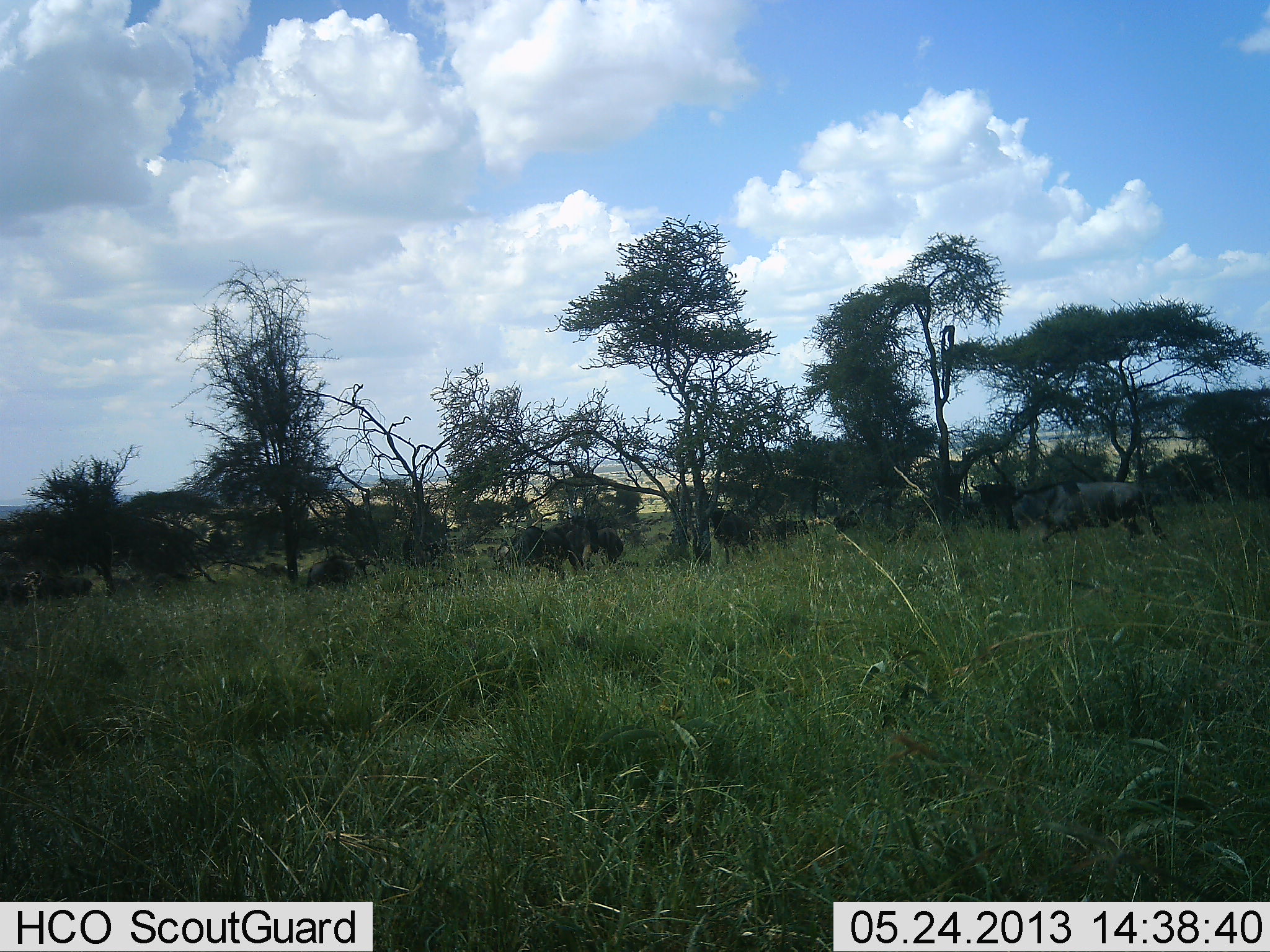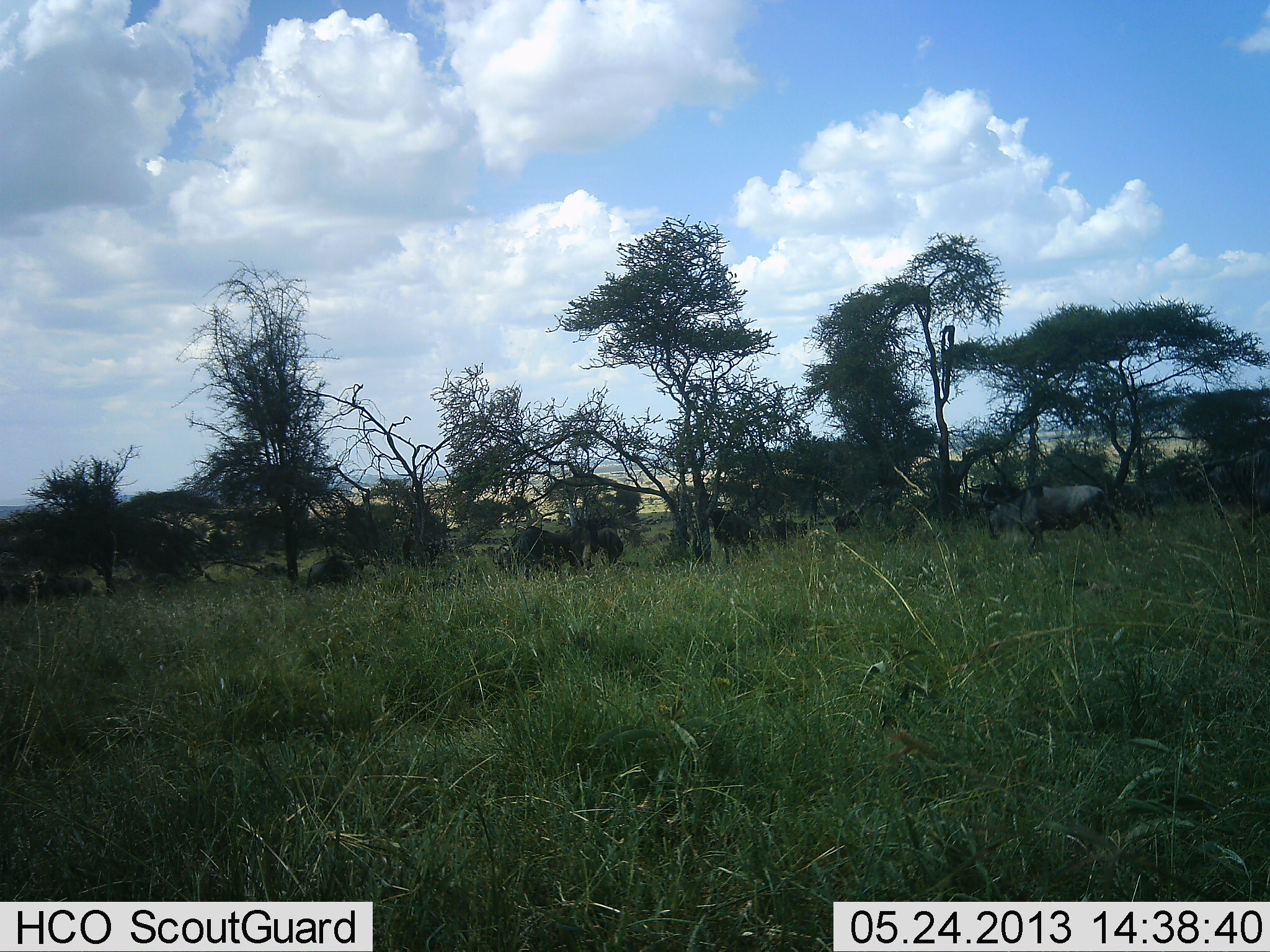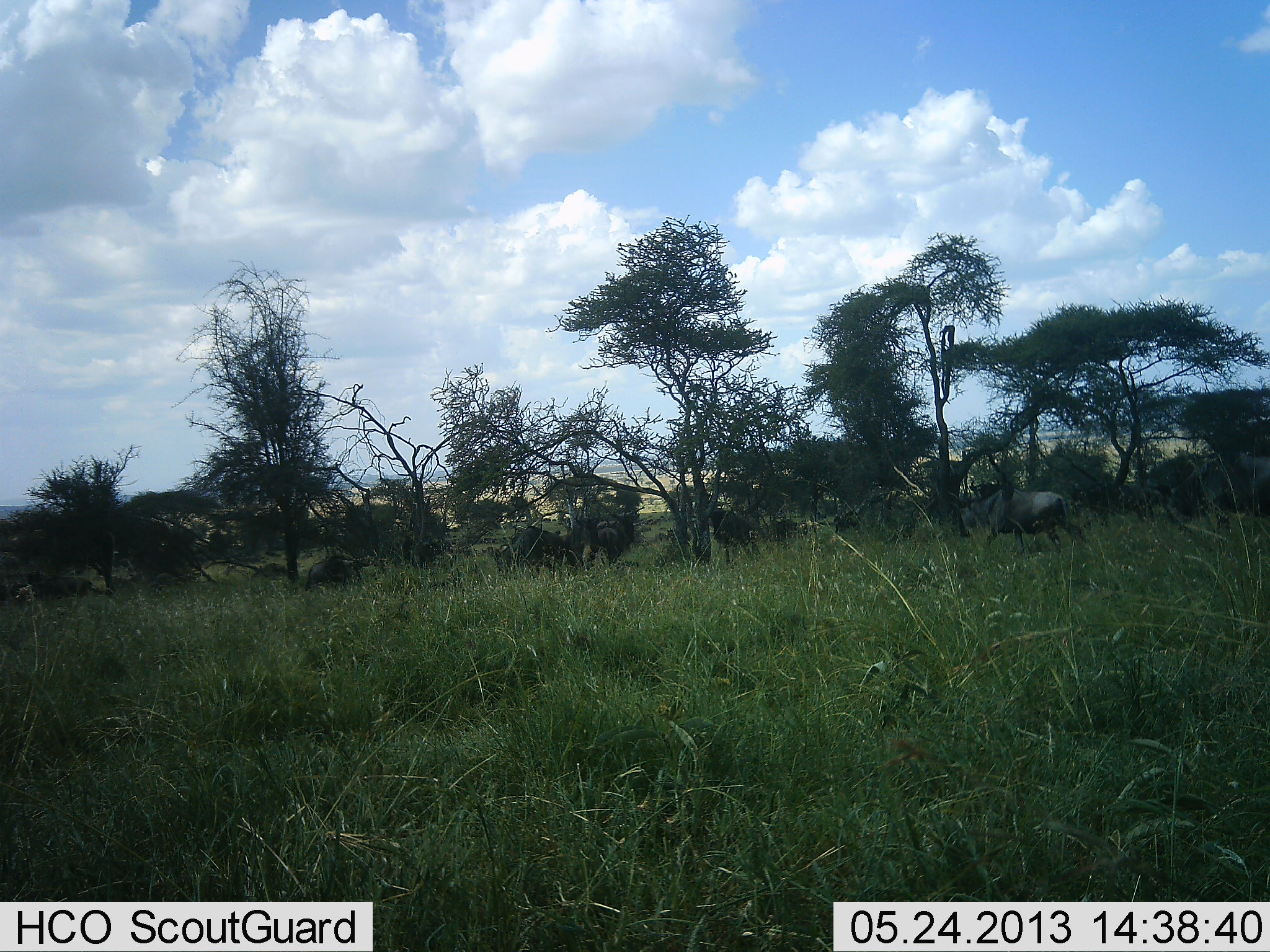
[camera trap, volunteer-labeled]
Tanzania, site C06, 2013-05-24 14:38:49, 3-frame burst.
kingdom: Animalia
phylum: Chordata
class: Mammalia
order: Artiodactyla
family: Bovidae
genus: Connochaetes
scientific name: Connochaetes taurinus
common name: blue wildebeest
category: wildebeest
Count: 7.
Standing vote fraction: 46%.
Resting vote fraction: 8%.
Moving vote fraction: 88%.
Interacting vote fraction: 4%.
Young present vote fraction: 4%.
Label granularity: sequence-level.